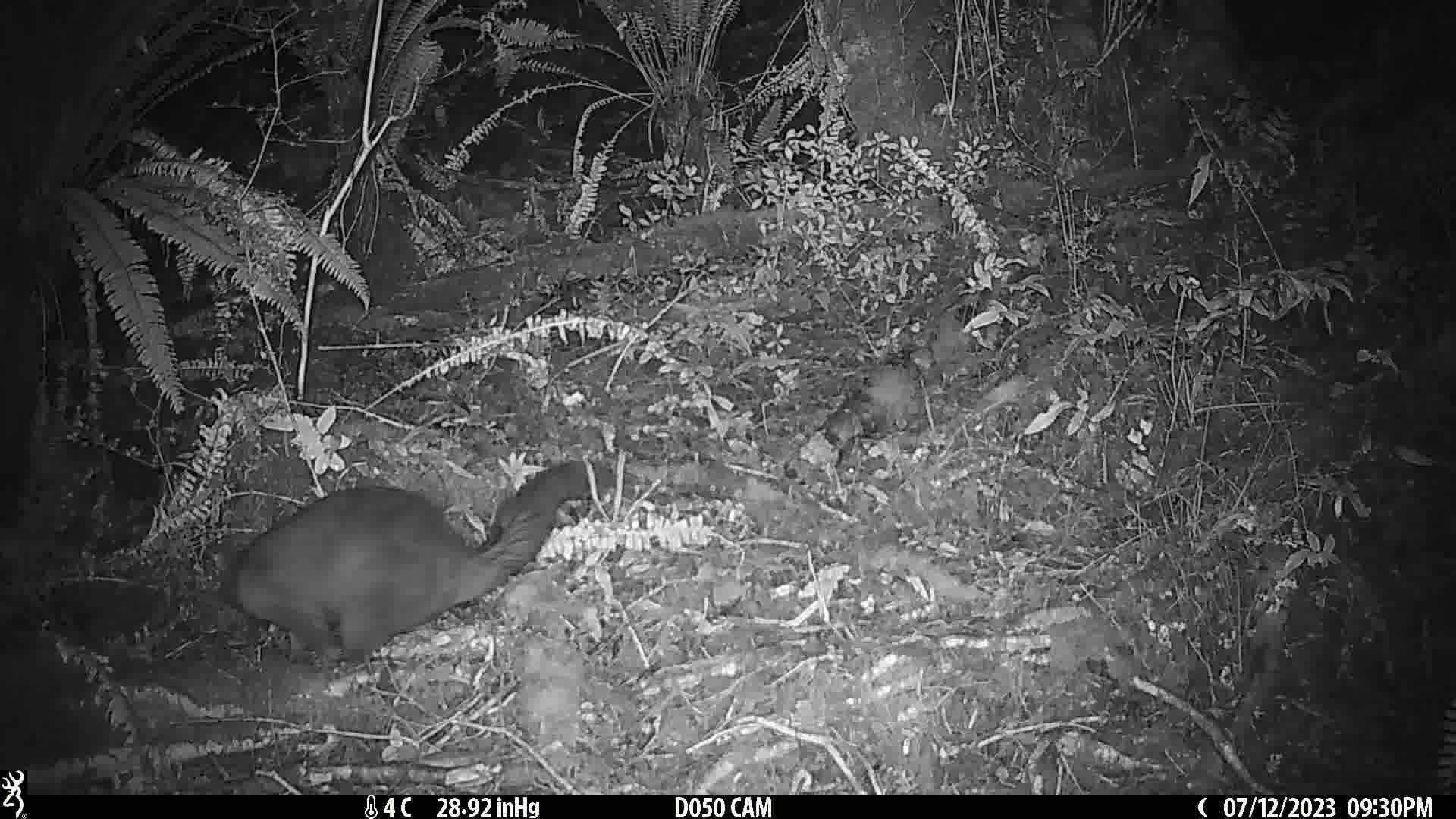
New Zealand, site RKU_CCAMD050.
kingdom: Animalia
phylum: Chordata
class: Mammalia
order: Diprotodontia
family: Phalangeridae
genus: Trichosurus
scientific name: Trichosurus vulpecula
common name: common brushtail possum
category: possum